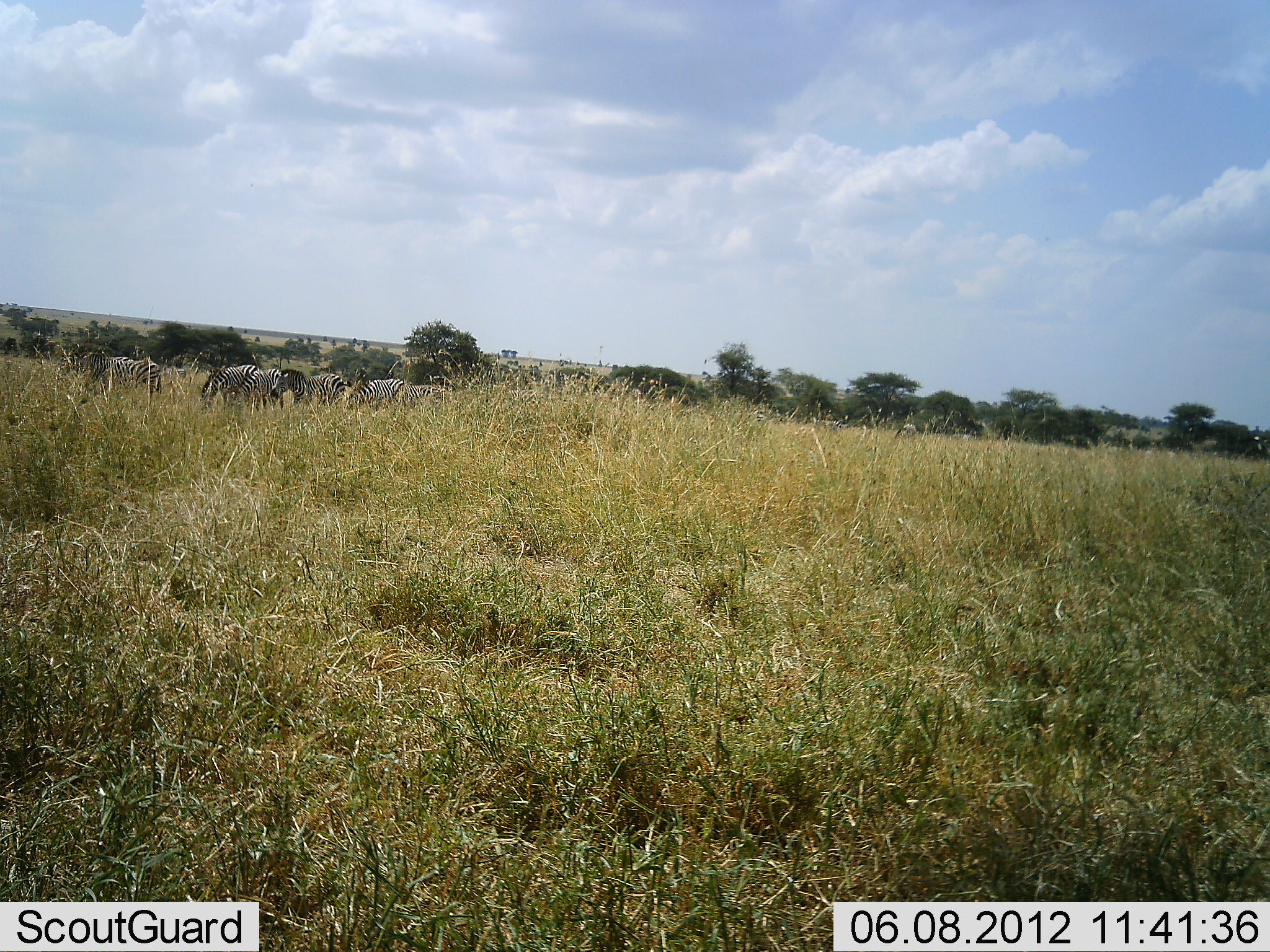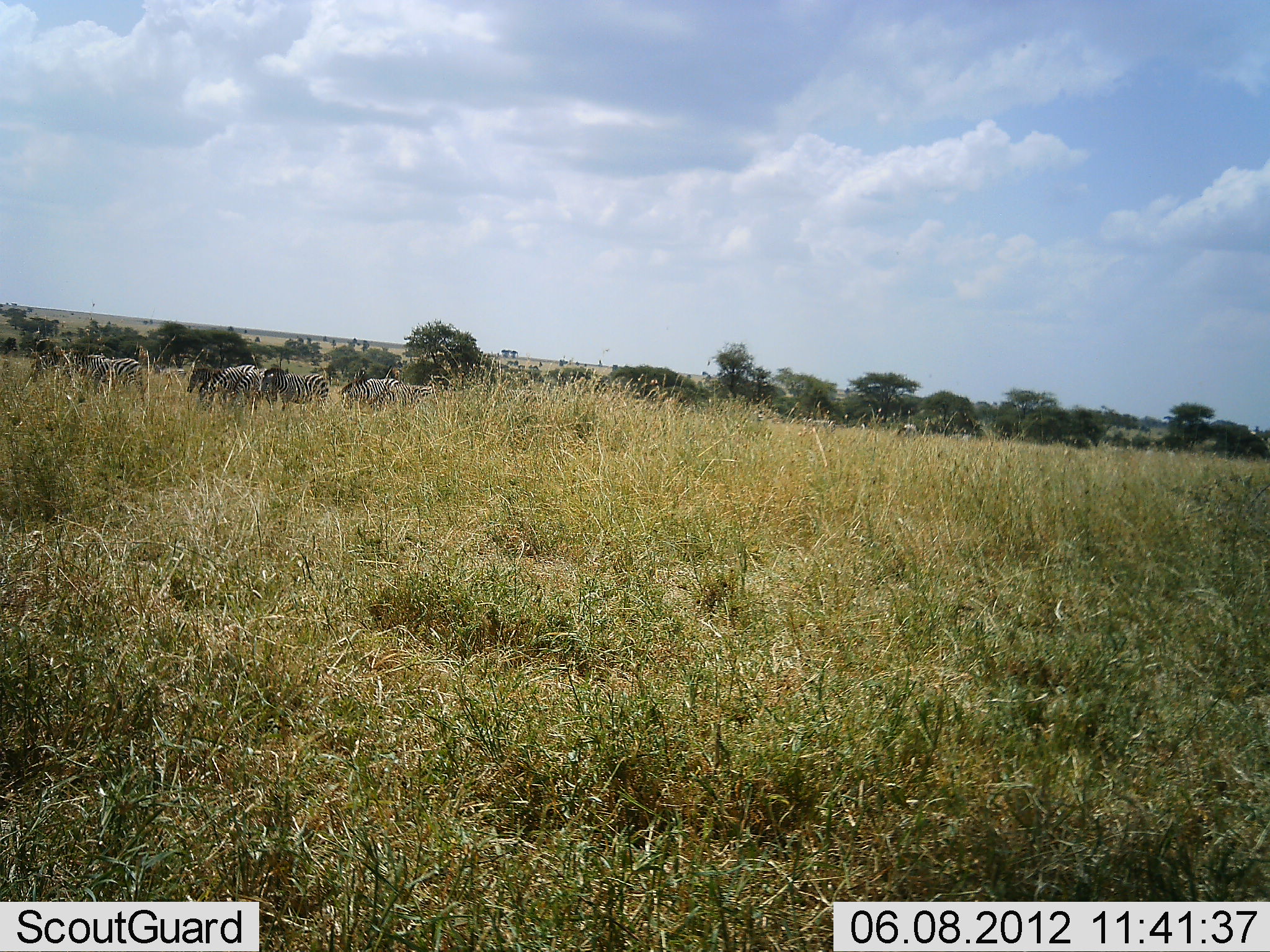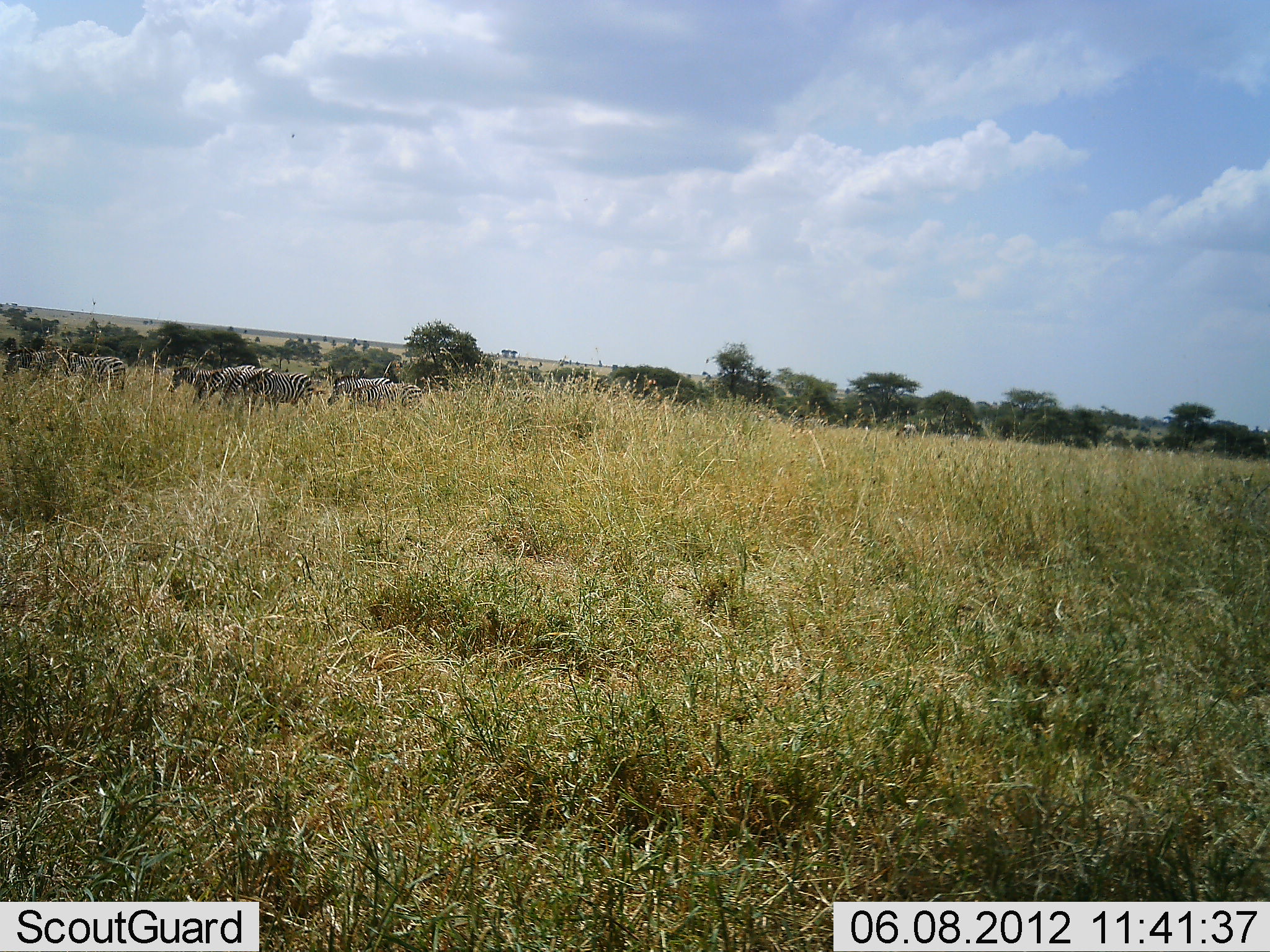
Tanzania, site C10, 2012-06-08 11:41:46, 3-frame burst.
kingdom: Animalia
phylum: Chordata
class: Mammalia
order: Perissodactyla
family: Equidae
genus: Equus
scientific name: Equus quagga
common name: plains zebra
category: zebra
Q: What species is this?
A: Zebra (plains zebra) (Equus quagga).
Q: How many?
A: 6.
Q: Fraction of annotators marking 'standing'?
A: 10%.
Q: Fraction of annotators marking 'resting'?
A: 0%.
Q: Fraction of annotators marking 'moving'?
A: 90%.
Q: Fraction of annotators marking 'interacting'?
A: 0%.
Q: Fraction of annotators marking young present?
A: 0%.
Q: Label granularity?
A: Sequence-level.